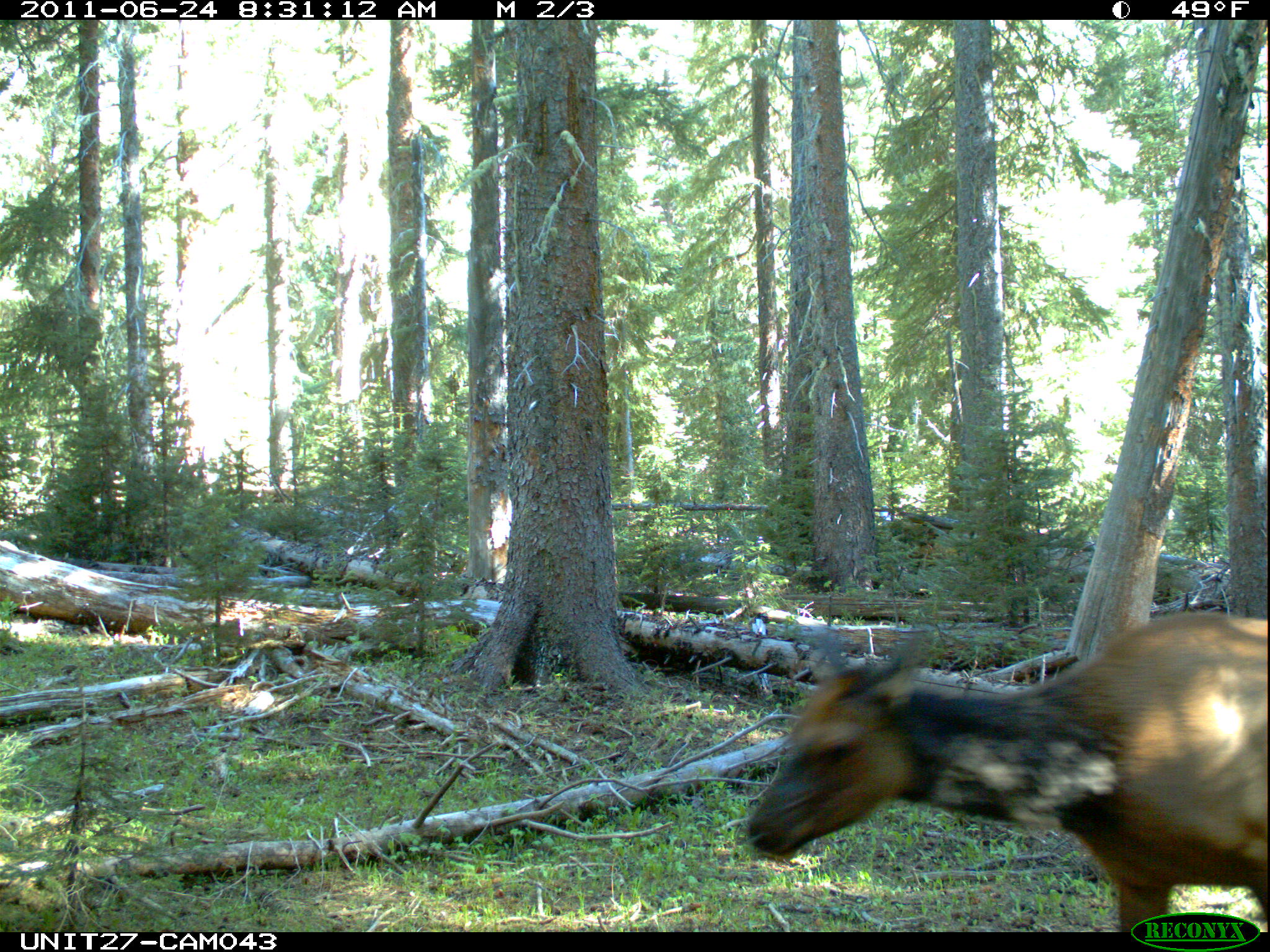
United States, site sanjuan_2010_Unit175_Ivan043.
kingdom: Animalia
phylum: Chordata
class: Mammalia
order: Artiodactyla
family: Cervidae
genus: Cervus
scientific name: Cervus elaphus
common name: red deer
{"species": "Cervus elaphus (red deer)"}